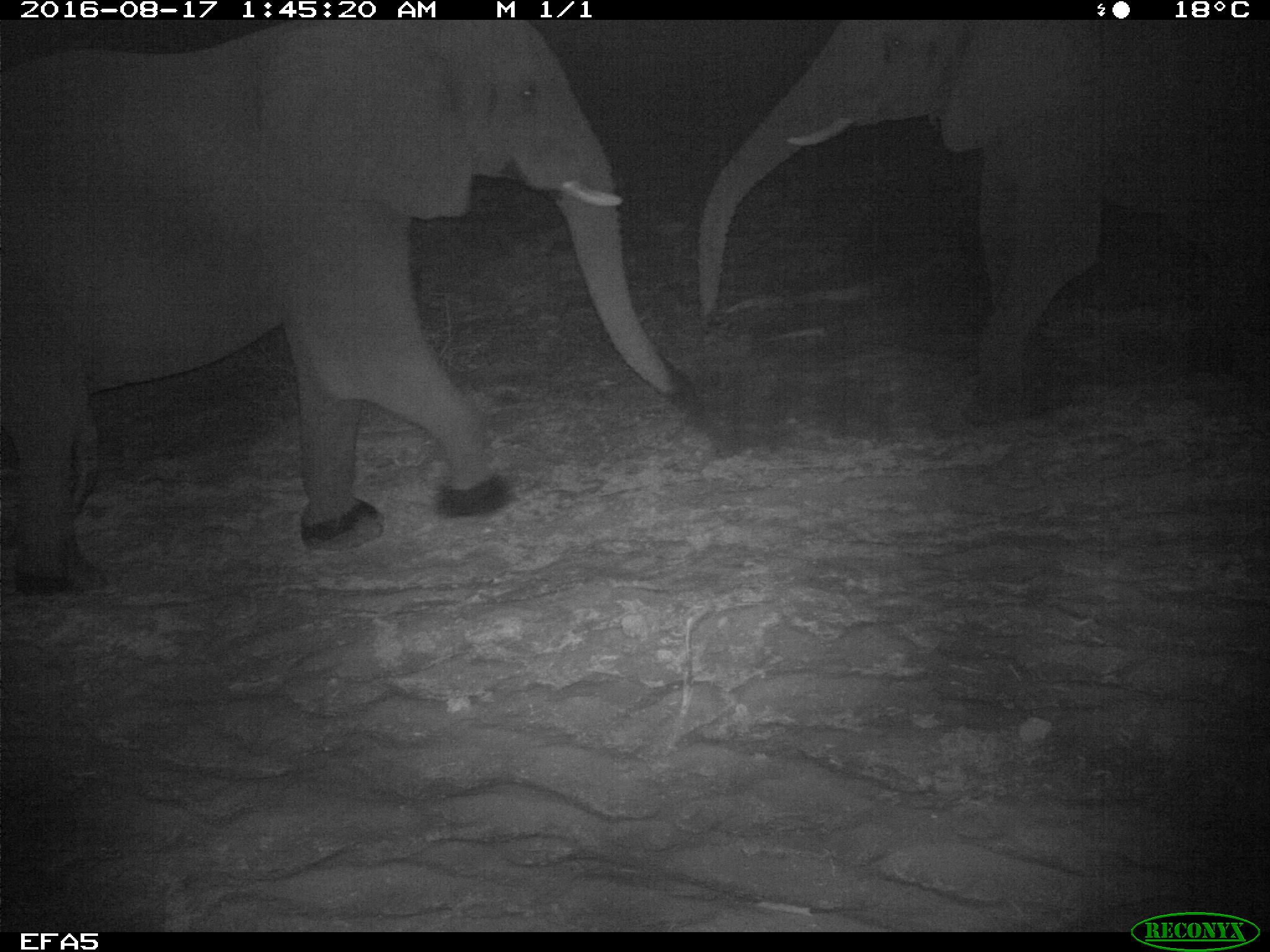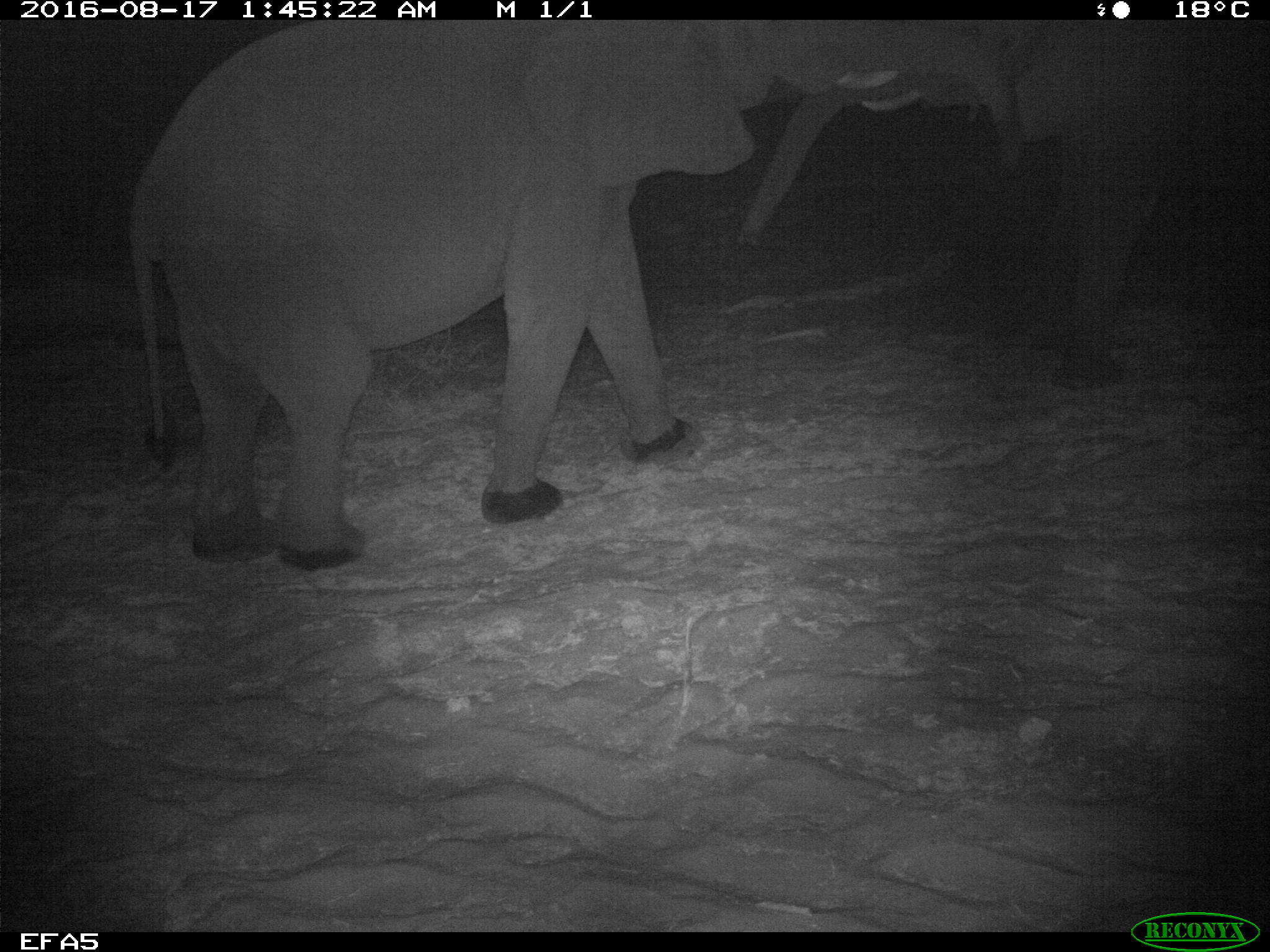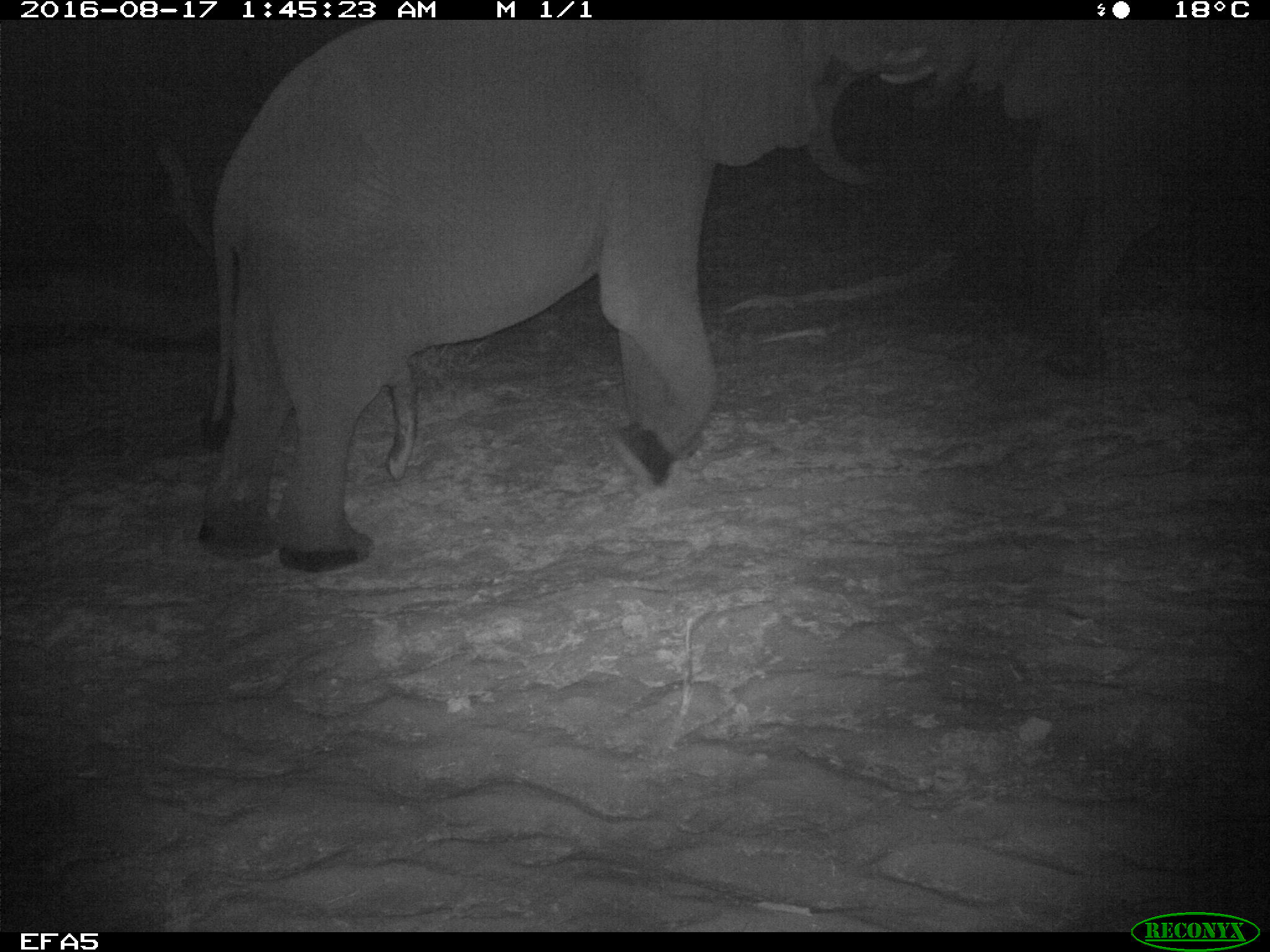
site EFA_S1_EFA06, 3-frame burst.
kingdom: Animalia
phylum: Chordata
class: Mammalia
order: Proboscidea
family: Elephantidae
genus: Loxodonta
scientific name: Loxodonta africana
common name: african bush elephant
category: elephant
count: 2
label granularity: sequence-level